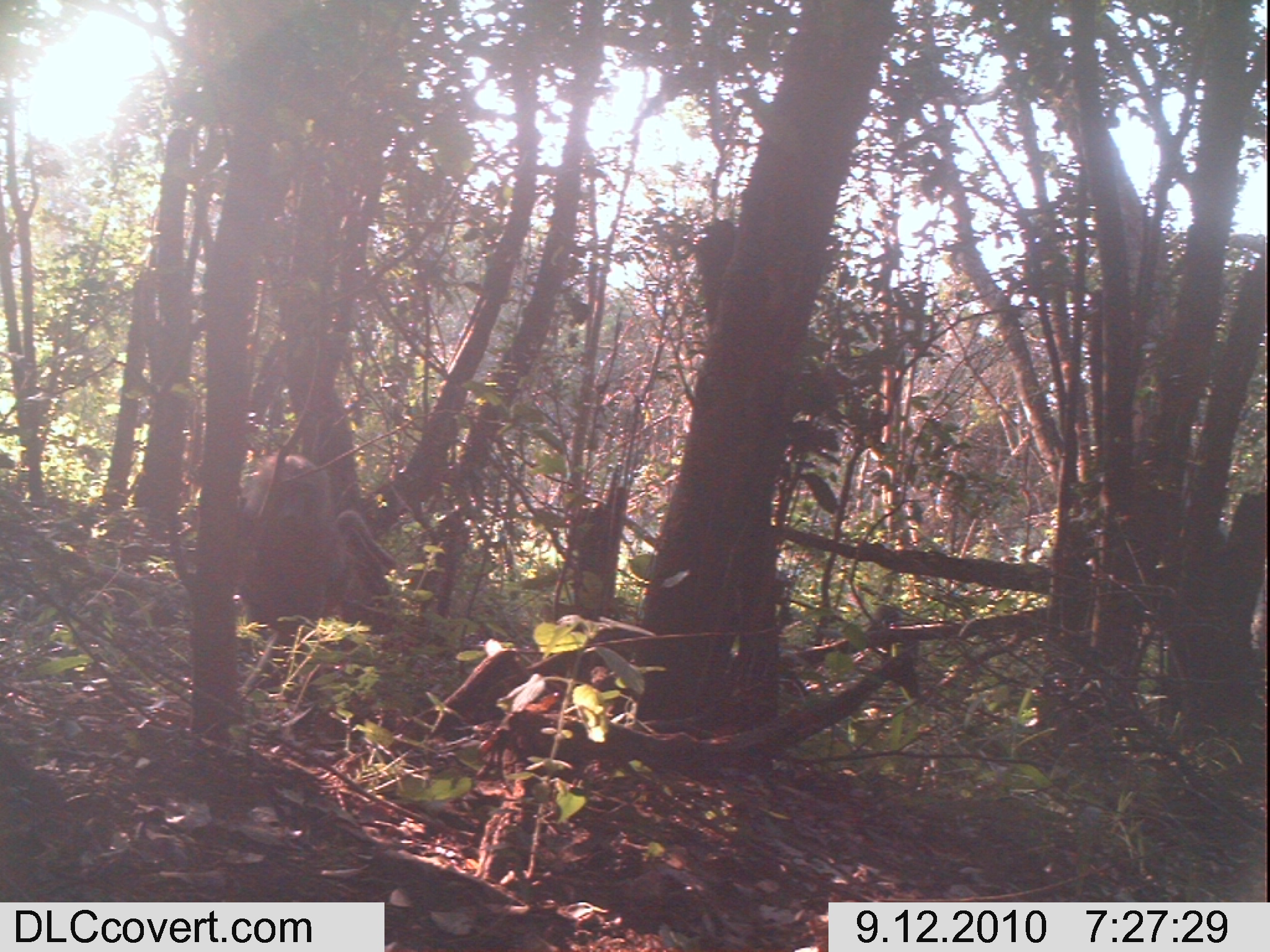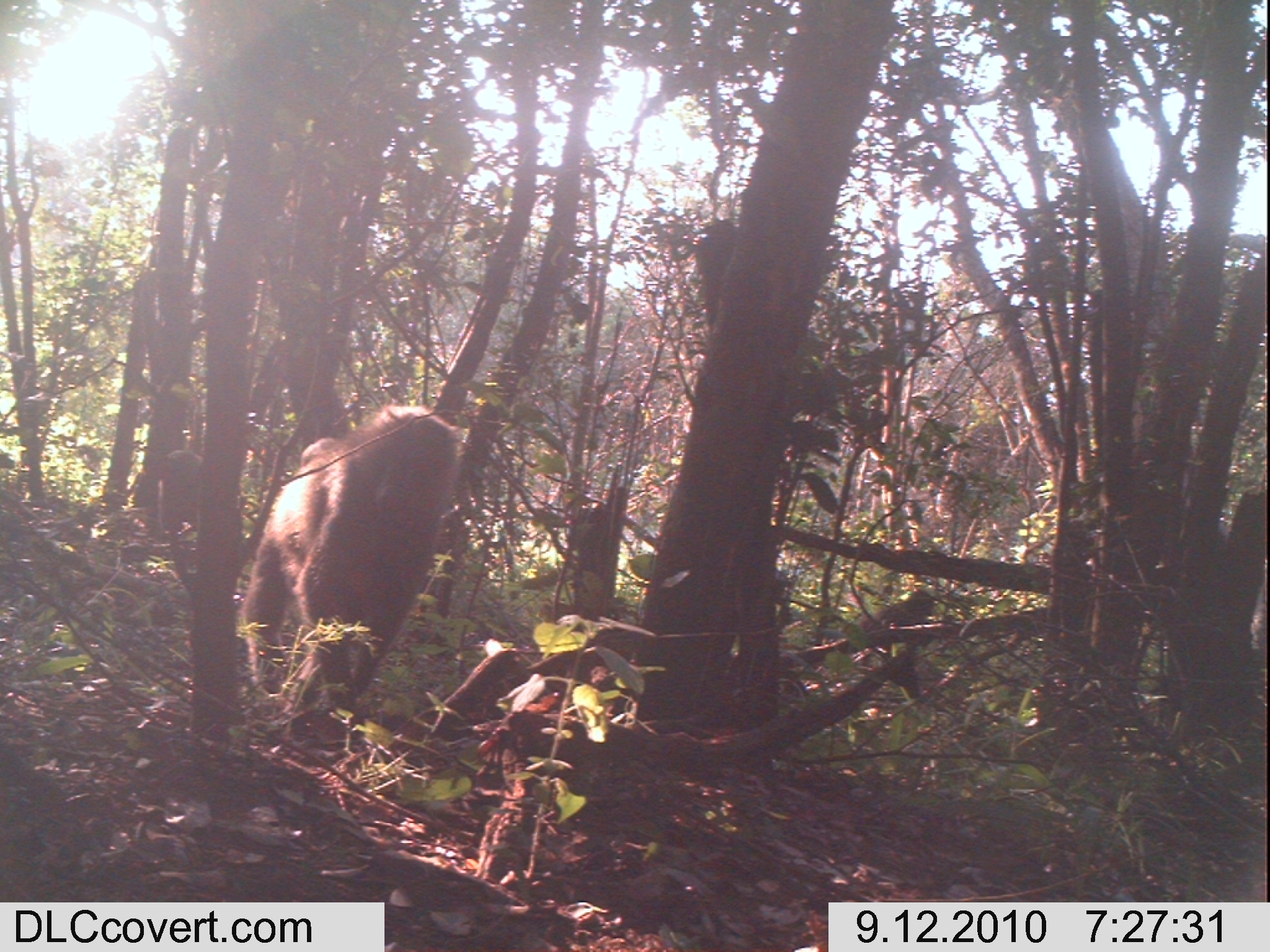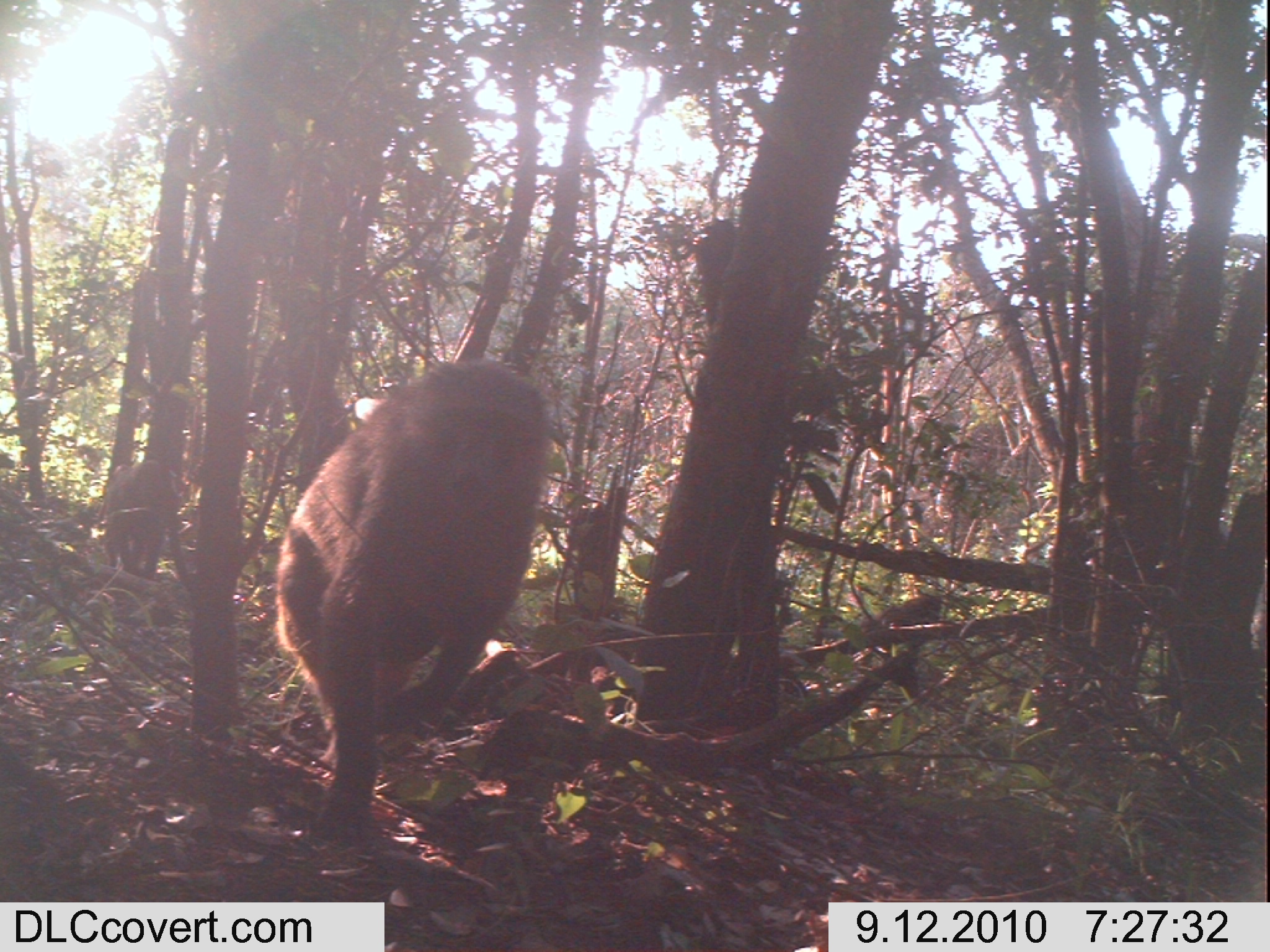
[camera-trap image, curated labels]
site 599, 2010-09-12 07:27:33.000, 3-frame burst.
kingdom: Animalia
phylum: Chordata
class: Mammalia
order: Primates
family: Cercopithecidae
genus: Papio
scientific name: Papio anubis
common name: olive baboon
Papio anubis (olive baboon), count 1.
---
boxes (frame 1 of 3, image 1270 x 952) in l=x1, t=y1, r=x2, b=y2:
papio anubis: l=236, t=454, r=398, b=634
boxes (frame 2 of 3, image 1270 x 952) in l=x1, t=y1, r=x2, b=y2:
papio anubis: l=239, t=404, r=464, b=742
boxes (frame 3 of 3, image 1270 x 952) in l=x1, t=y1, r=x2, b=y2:
papio anubis: l=273, t=355, r=552, b=843